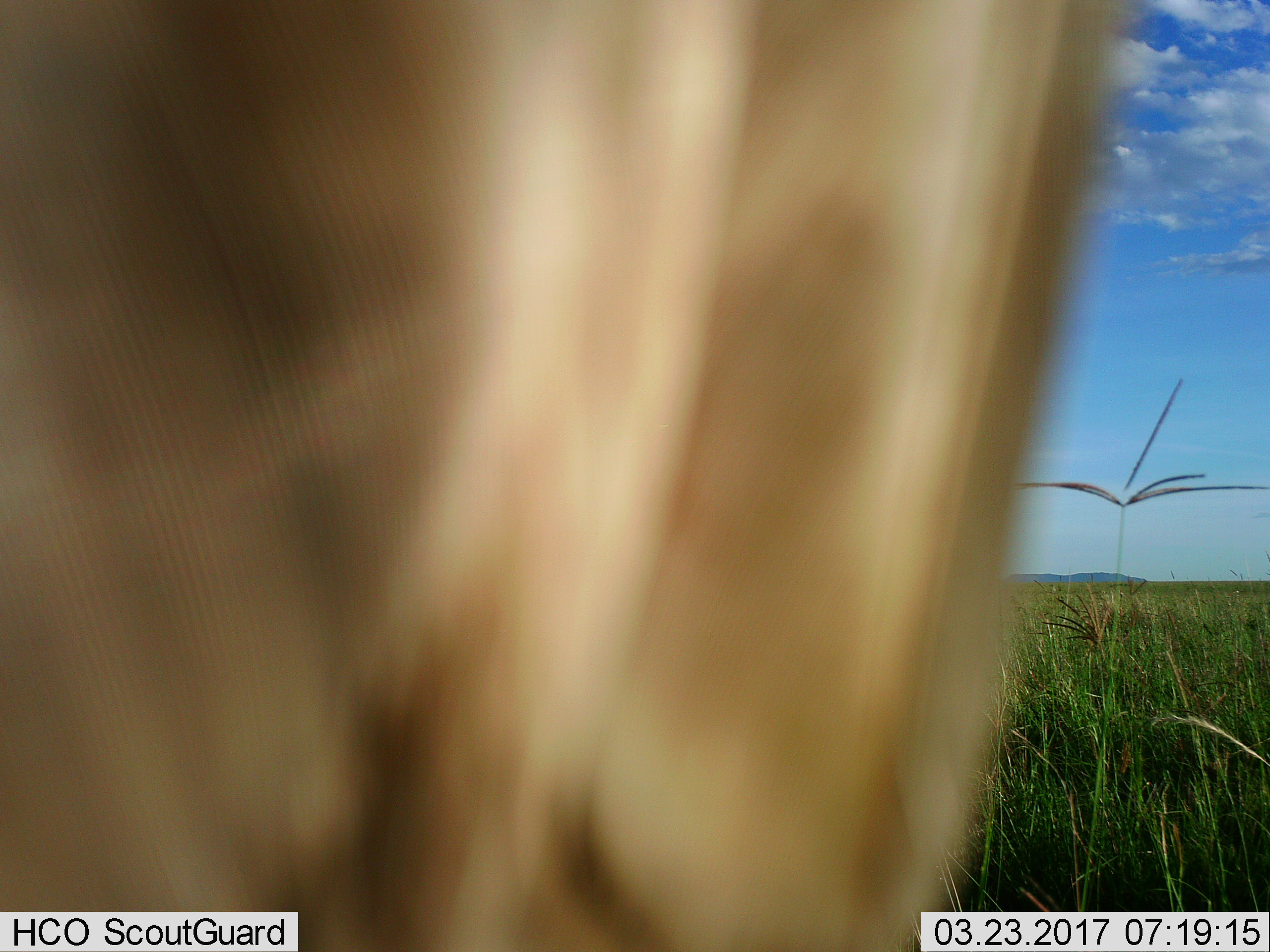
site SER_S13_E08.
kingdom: Animalia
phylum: Chordata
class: Mammalia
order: Artiodactyla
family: Giraffidae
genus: Giraffa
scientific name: Giraffa camelopardalis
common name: giraffe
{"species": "giraffe (Giraffa camelopardalis)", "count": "1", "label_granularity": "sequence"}